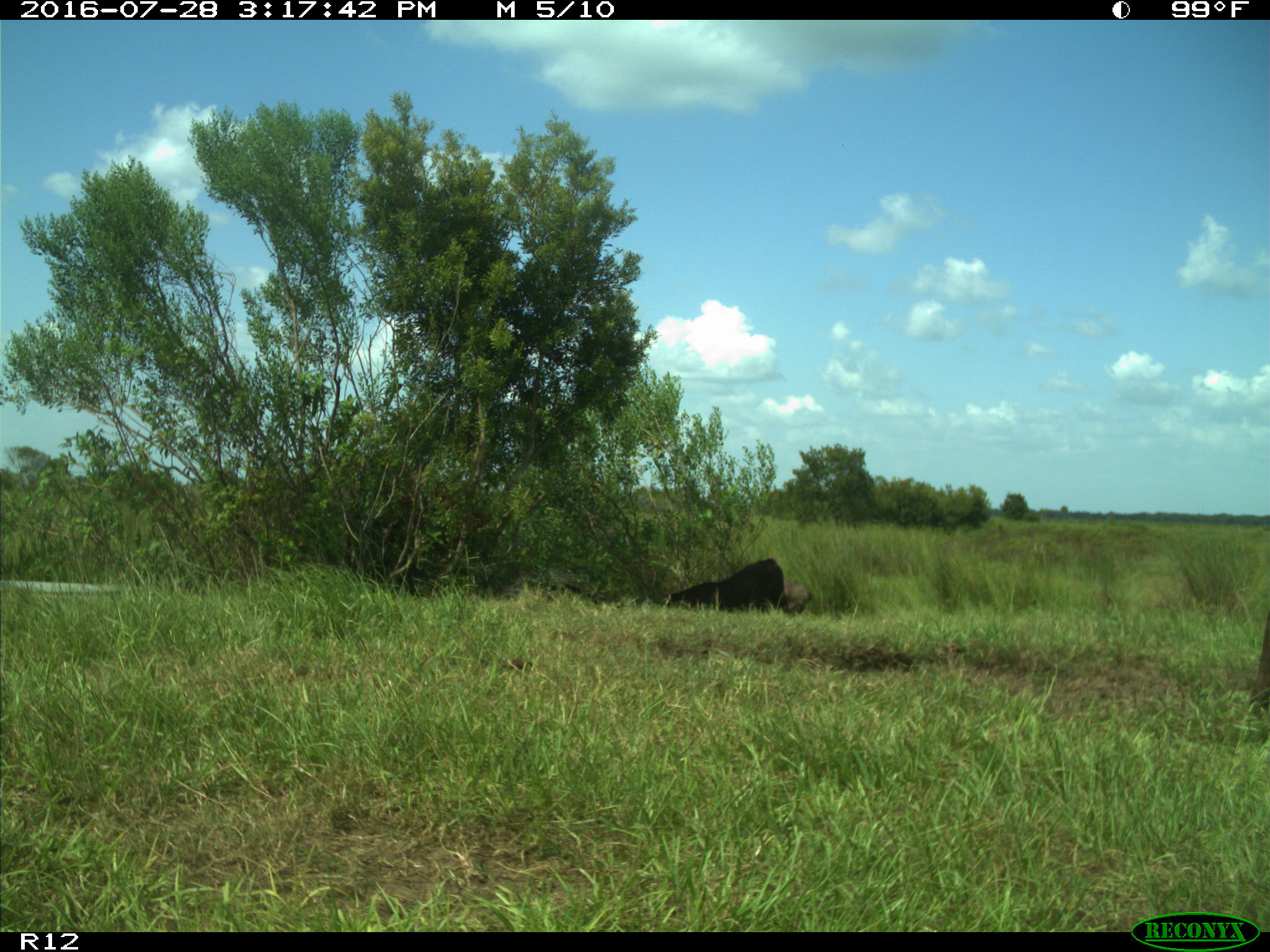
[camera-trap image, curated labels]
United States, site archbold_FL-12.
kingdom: Animalia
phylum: Chordata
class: Mammalia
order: Artiodactyla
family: Bovidae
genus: Bos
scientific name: Bos taurus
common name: domestic cow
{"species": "Bos taurus (domestic cow)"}